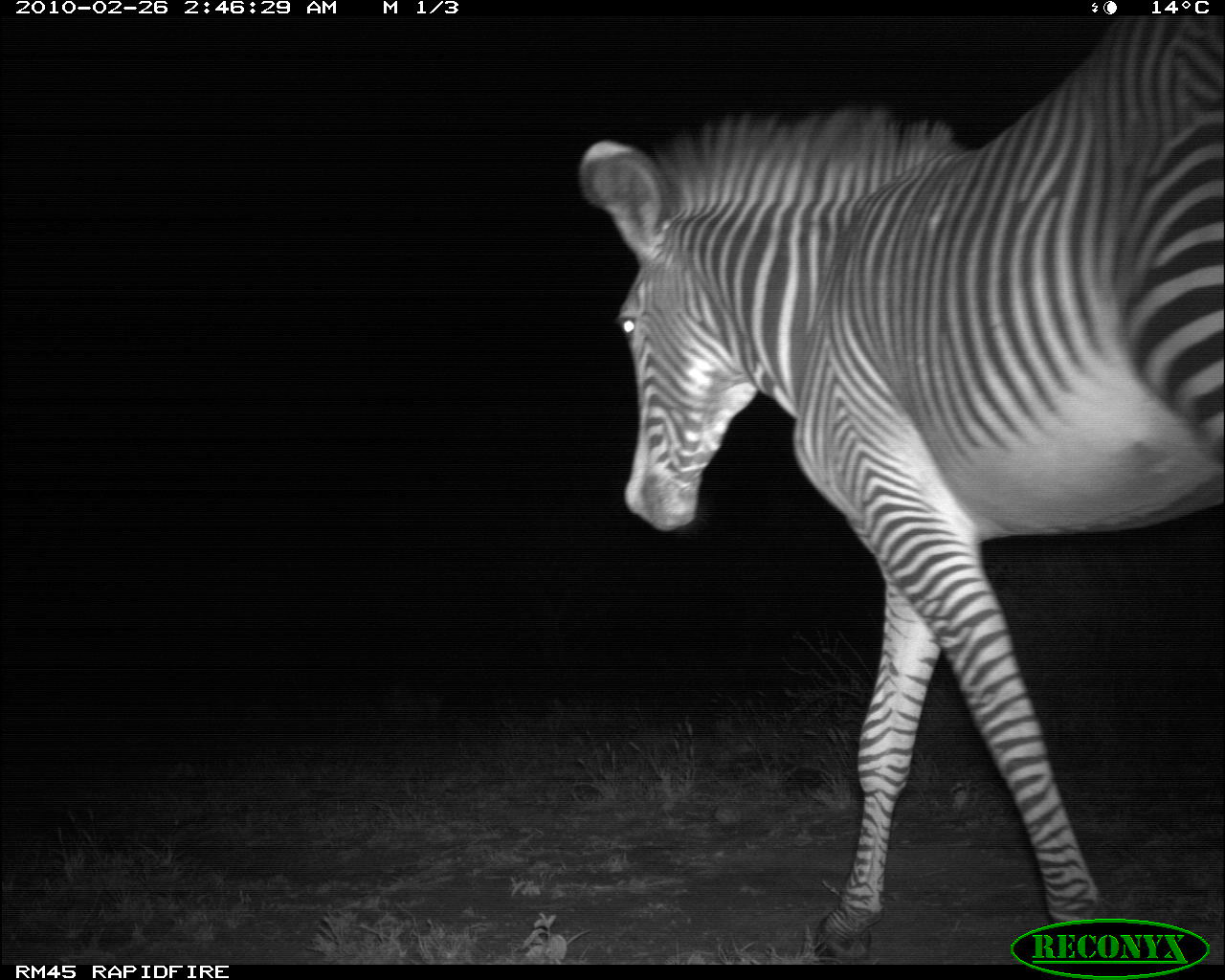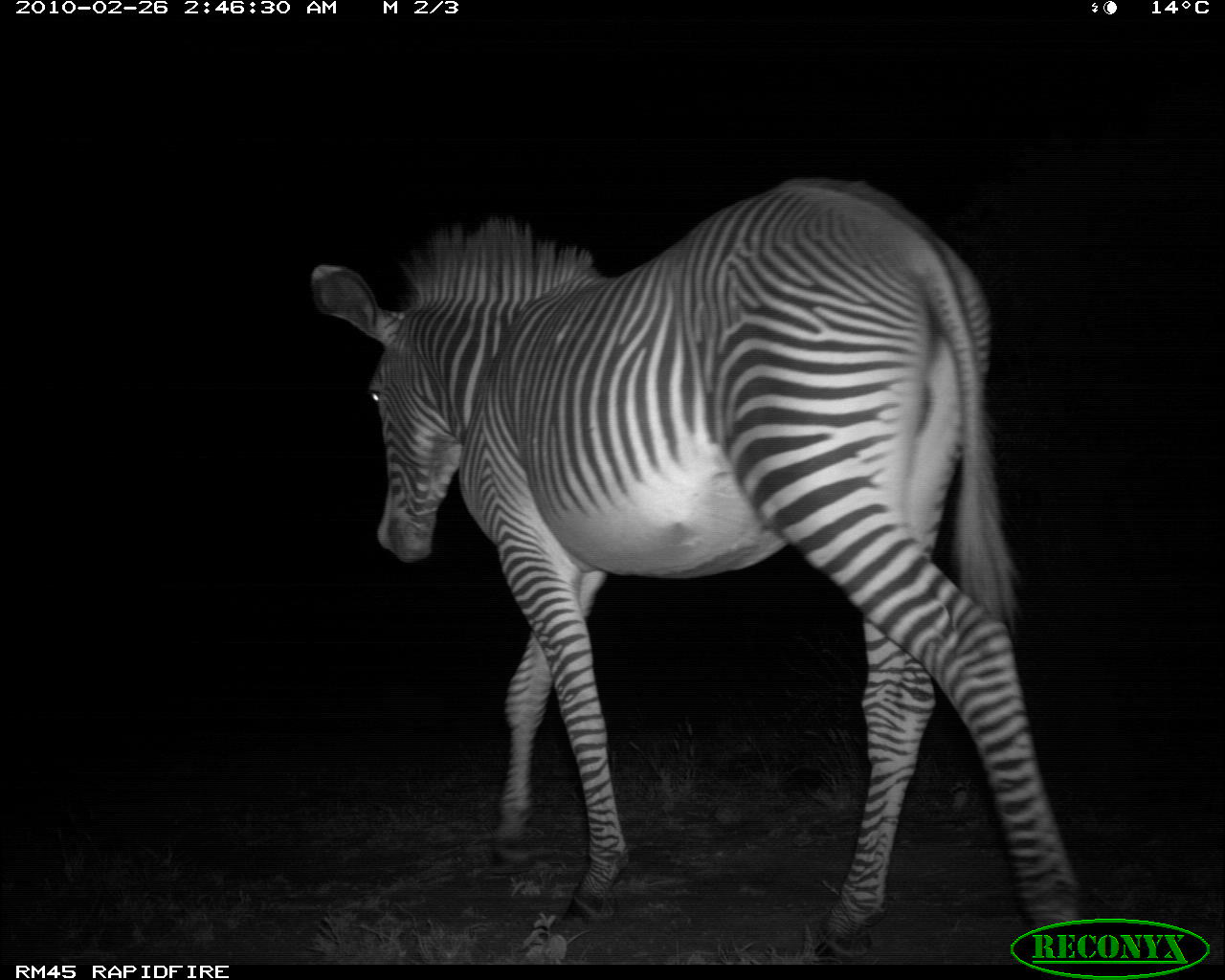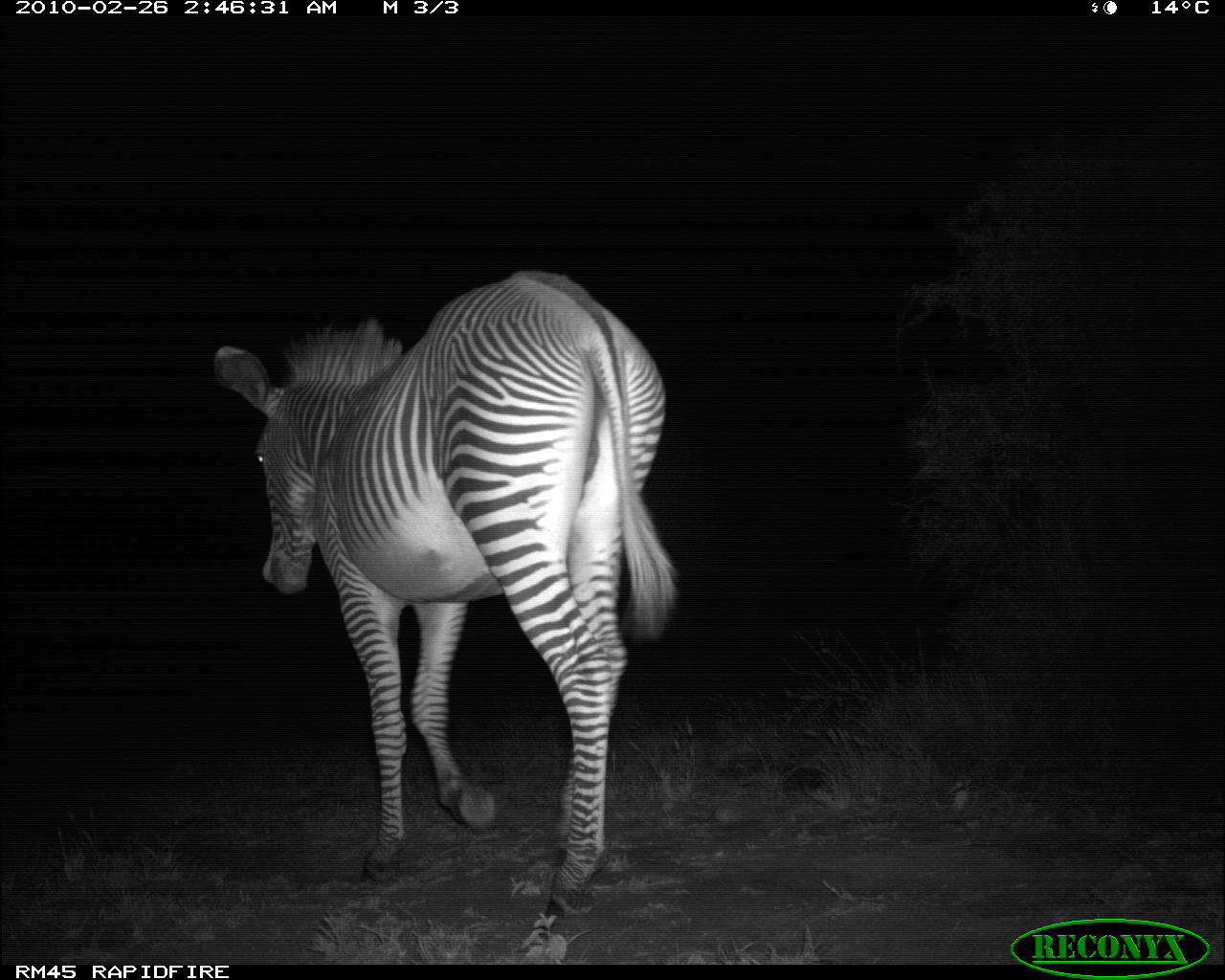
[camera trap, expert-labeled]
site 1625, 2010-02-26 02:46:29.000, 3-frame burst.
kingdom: Animalia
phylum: Chordata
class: Mammalia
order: Perissodactyla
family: Equidae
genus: Equus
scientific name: Equus grevyi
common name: grévy's zebra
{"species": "Equus grevyi (grévy's zebra)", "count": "1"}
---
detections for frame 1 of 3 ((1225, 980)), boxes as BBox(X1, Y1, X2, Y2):
equus grevyi: BBox(574, 16, 1223, 963)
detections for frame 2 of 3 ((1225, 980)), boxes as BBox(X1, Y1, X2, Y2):
equus grevyi: BBox(307, 172, 1088, 964)